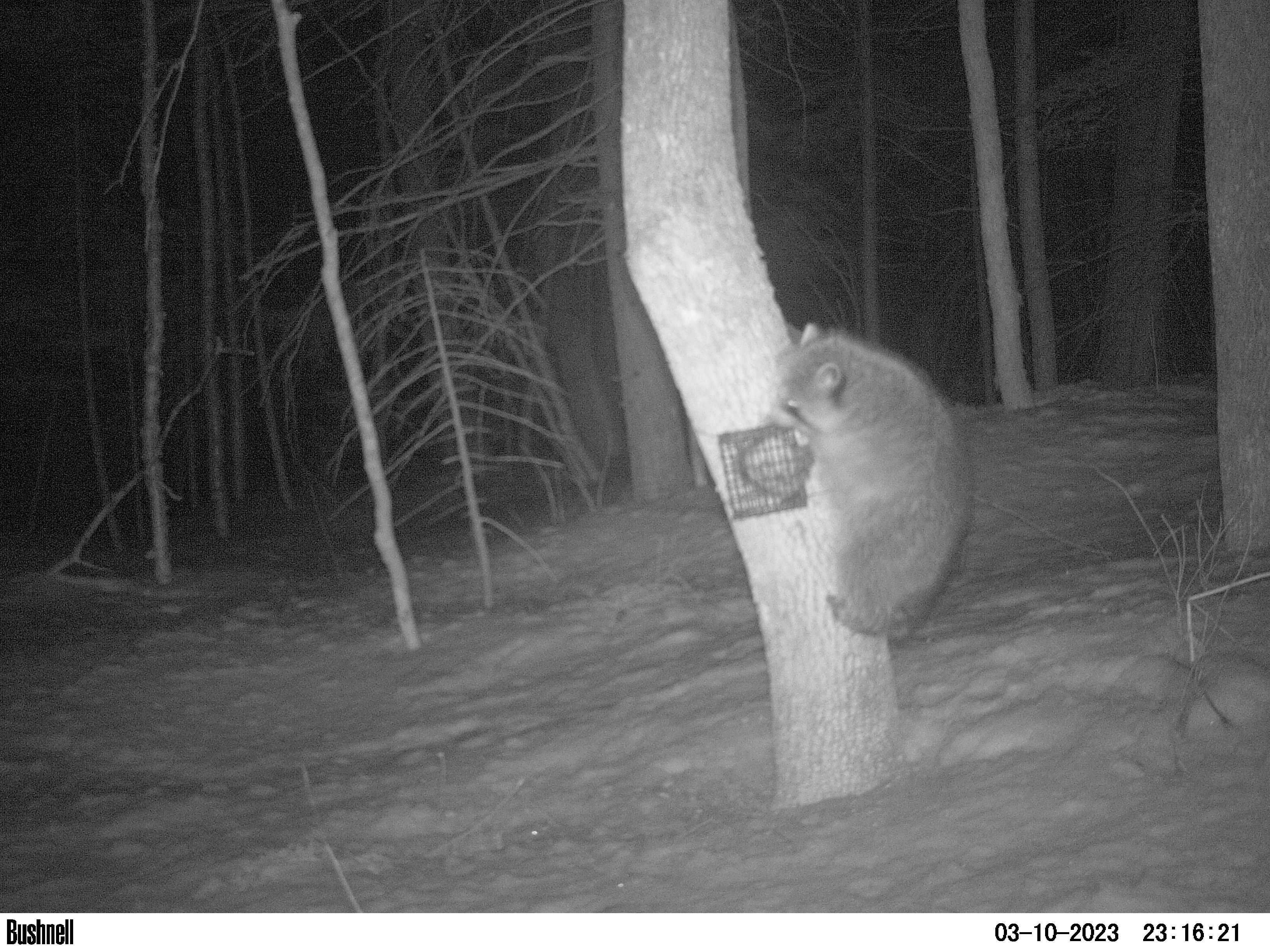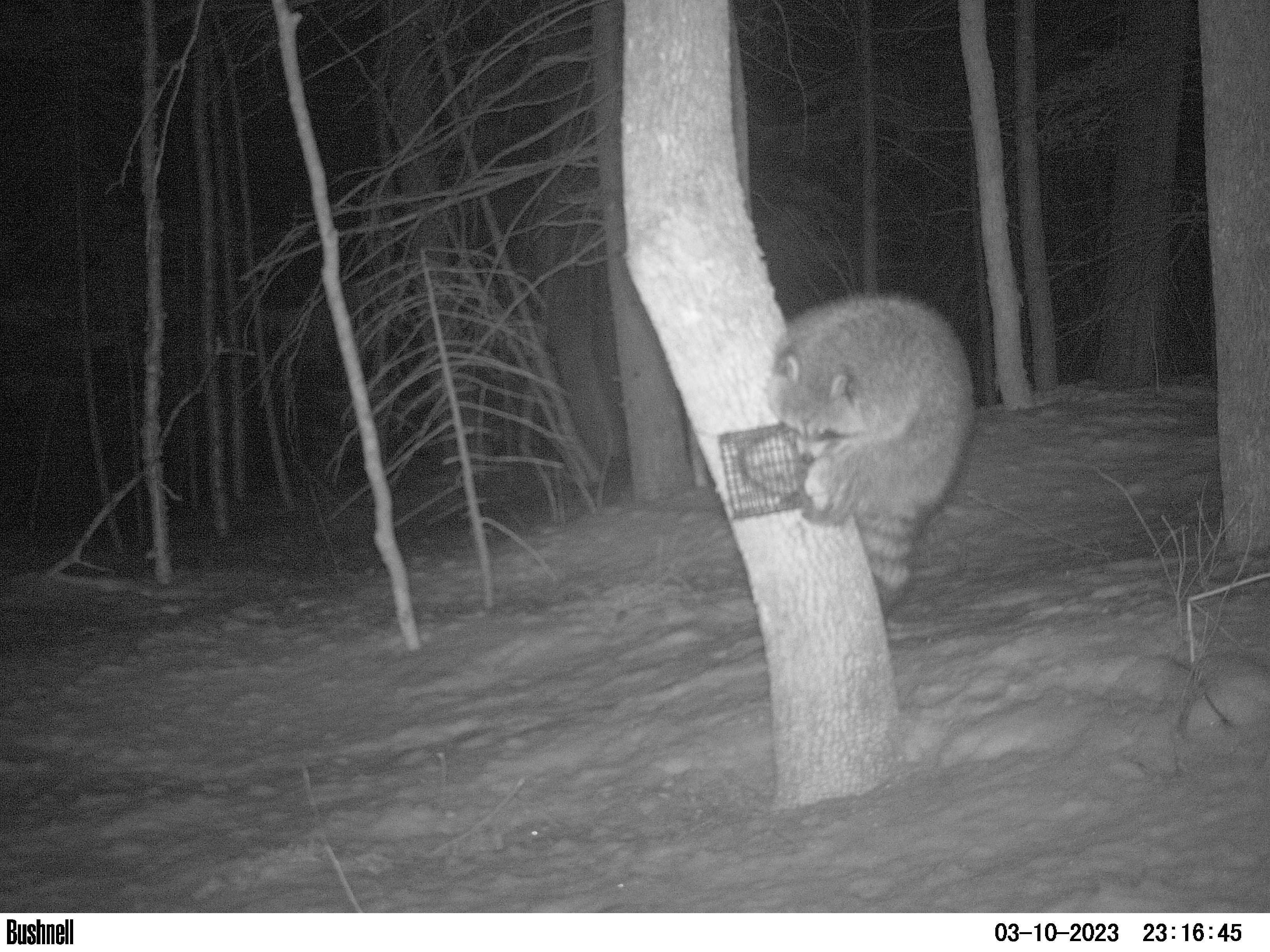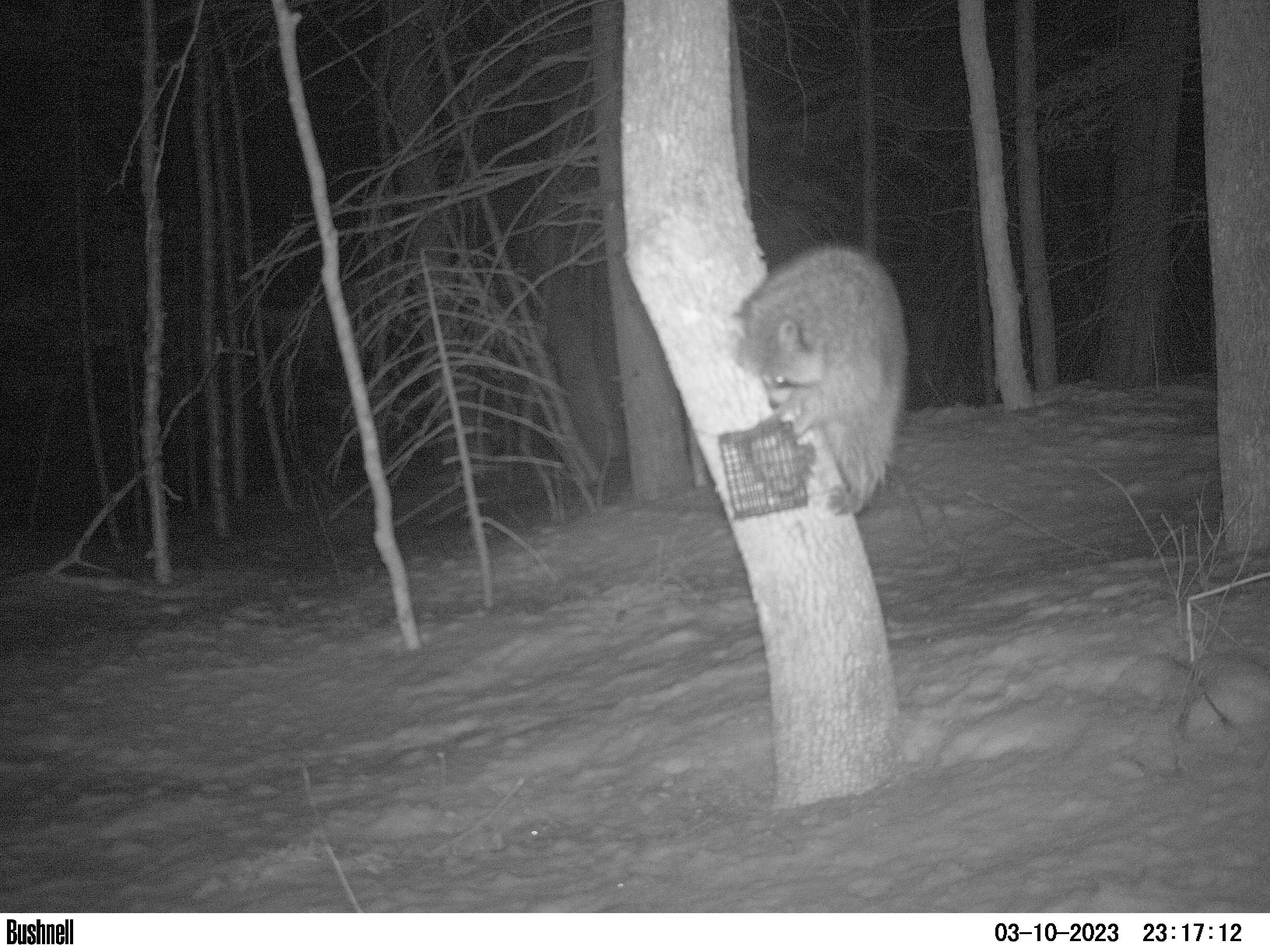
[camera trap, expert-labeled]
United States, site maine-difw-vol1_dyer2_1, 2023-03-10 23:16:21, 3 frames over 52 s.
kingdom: Animalia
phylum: Chordata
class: Mammalia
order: Carnivora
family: Procyonidae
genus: Procyon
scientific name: Procyon lotor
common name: raccoon